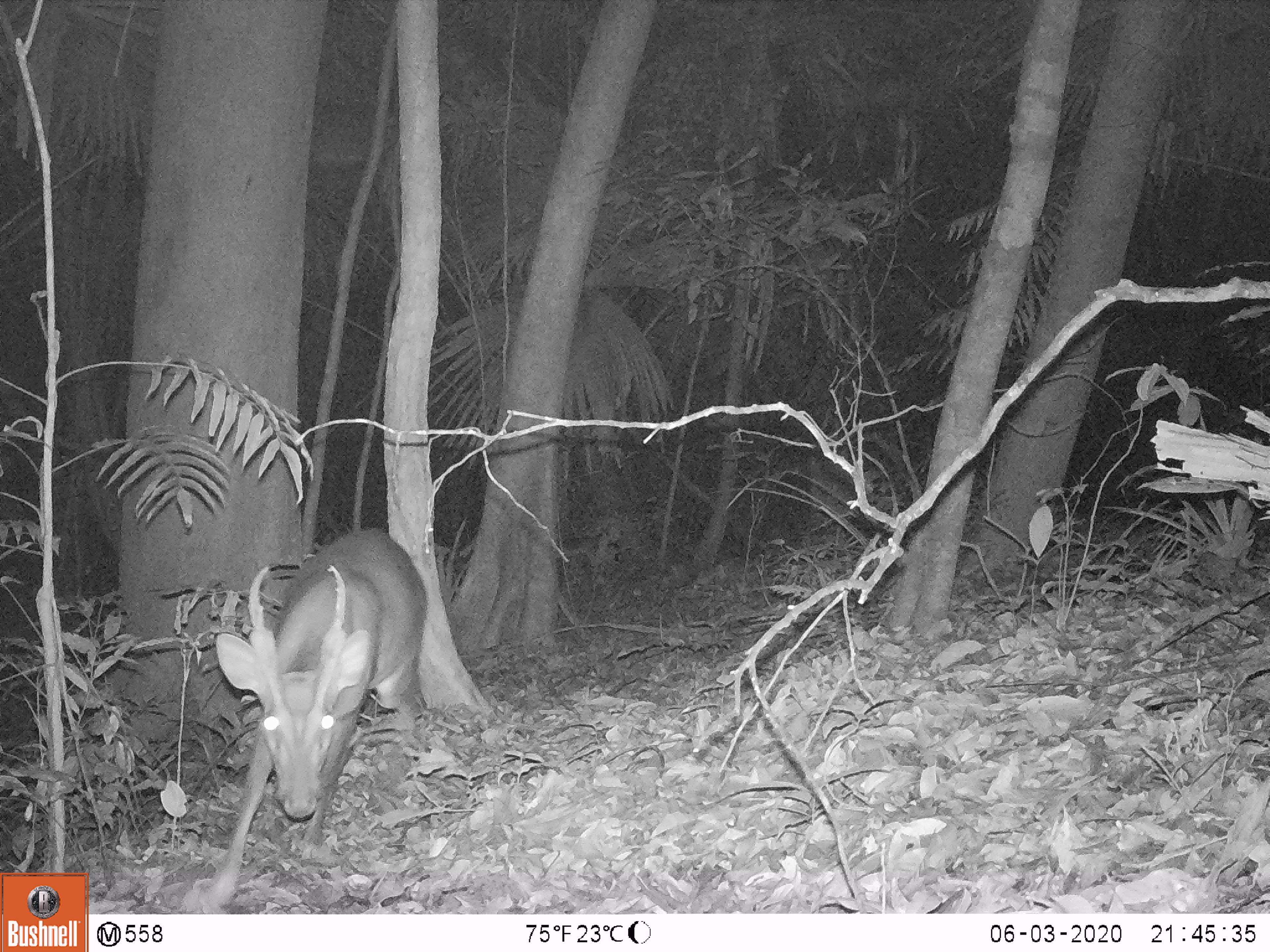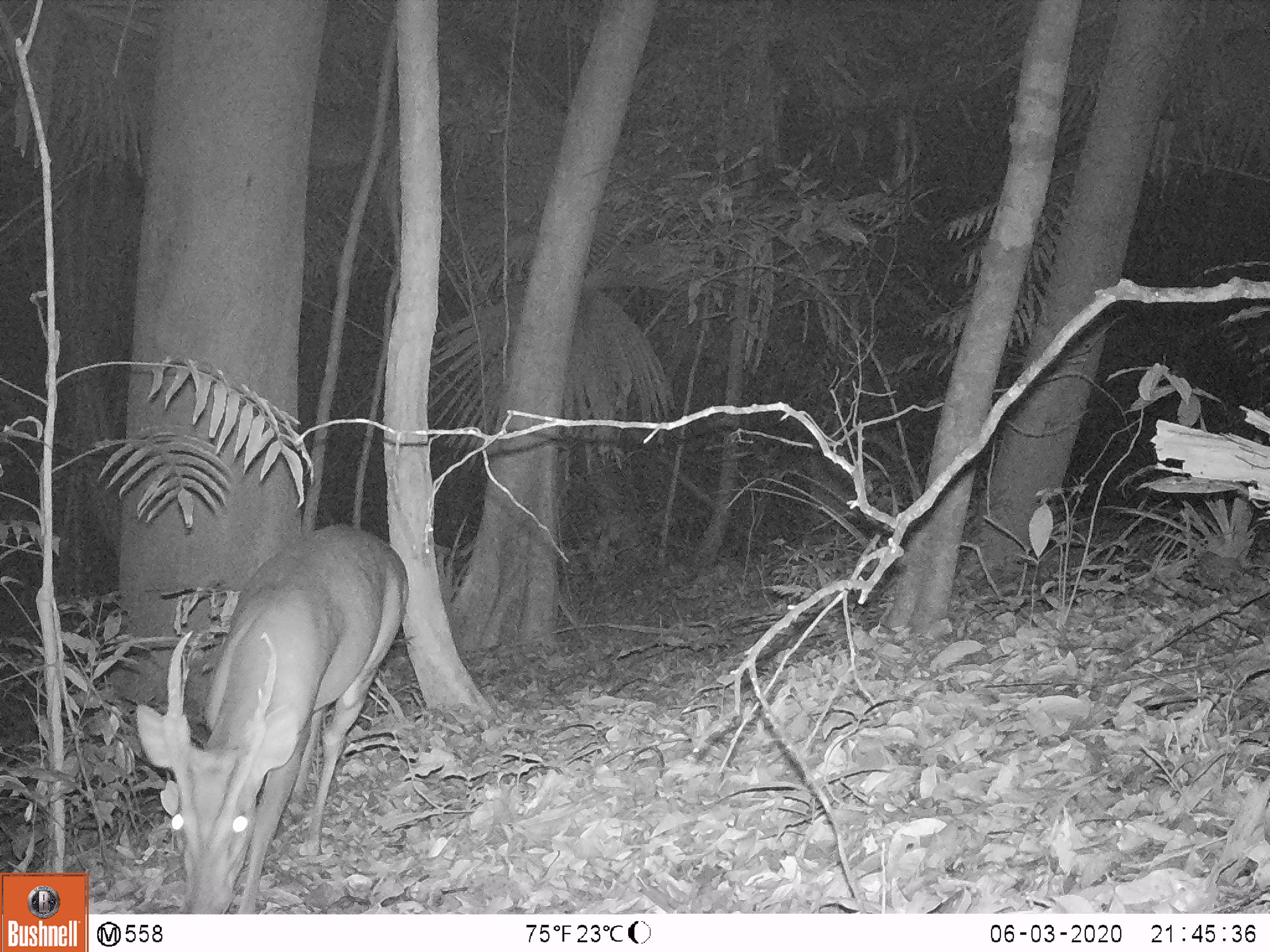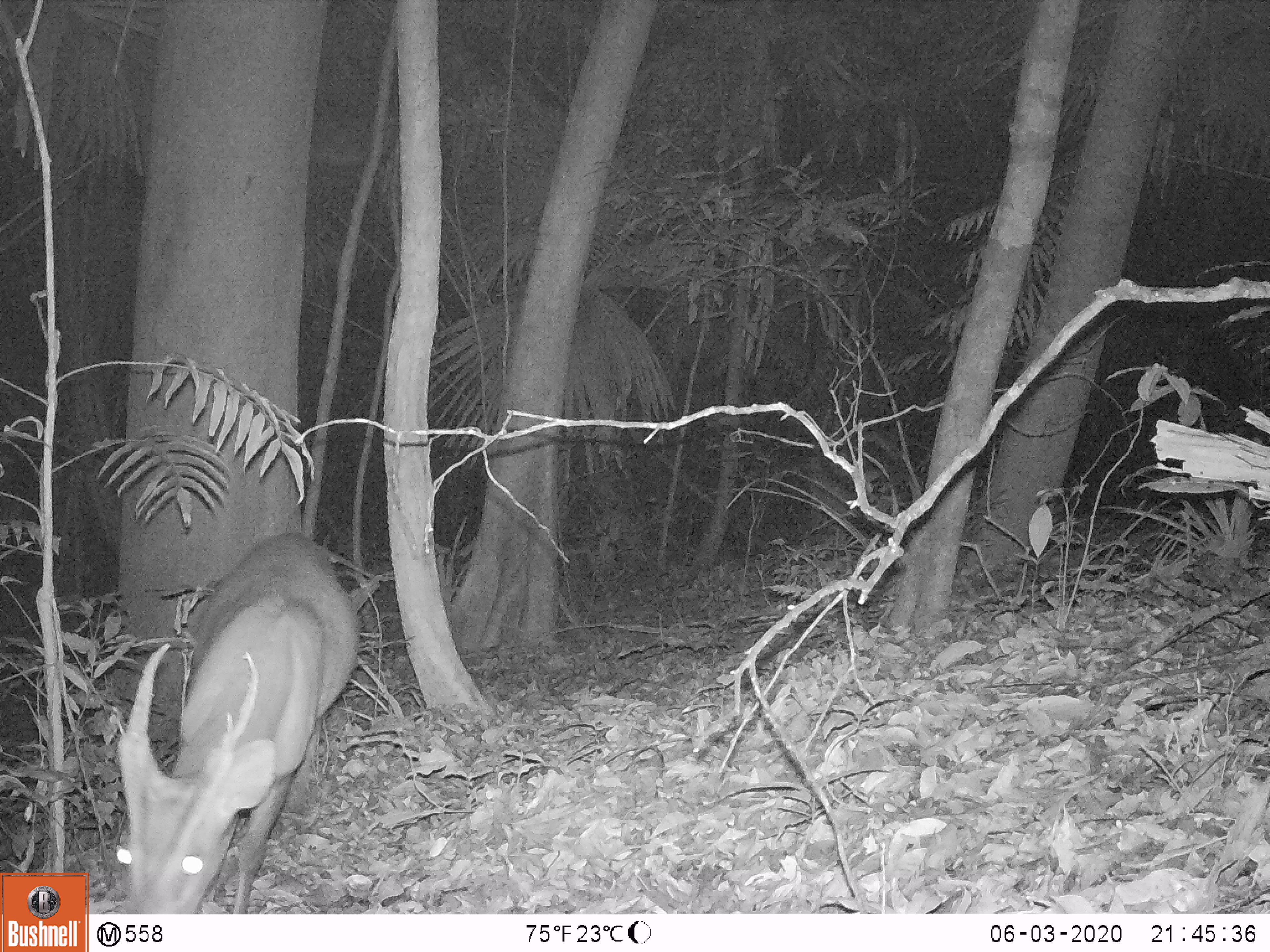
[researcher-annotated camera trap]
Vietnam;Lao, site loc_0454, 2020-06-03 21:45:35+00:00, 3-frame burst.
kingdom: Animalia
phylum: Chordata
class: Mammalia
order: Artiodactyla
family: Cervidae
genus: Muntiacus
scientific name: Muntiacus vuquangensis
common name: large-antlered muntjac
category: large antlered muntjac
Large antlered muntjac (large-antlered muntjac) (Muntiacus vuquangensis). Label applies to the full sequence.